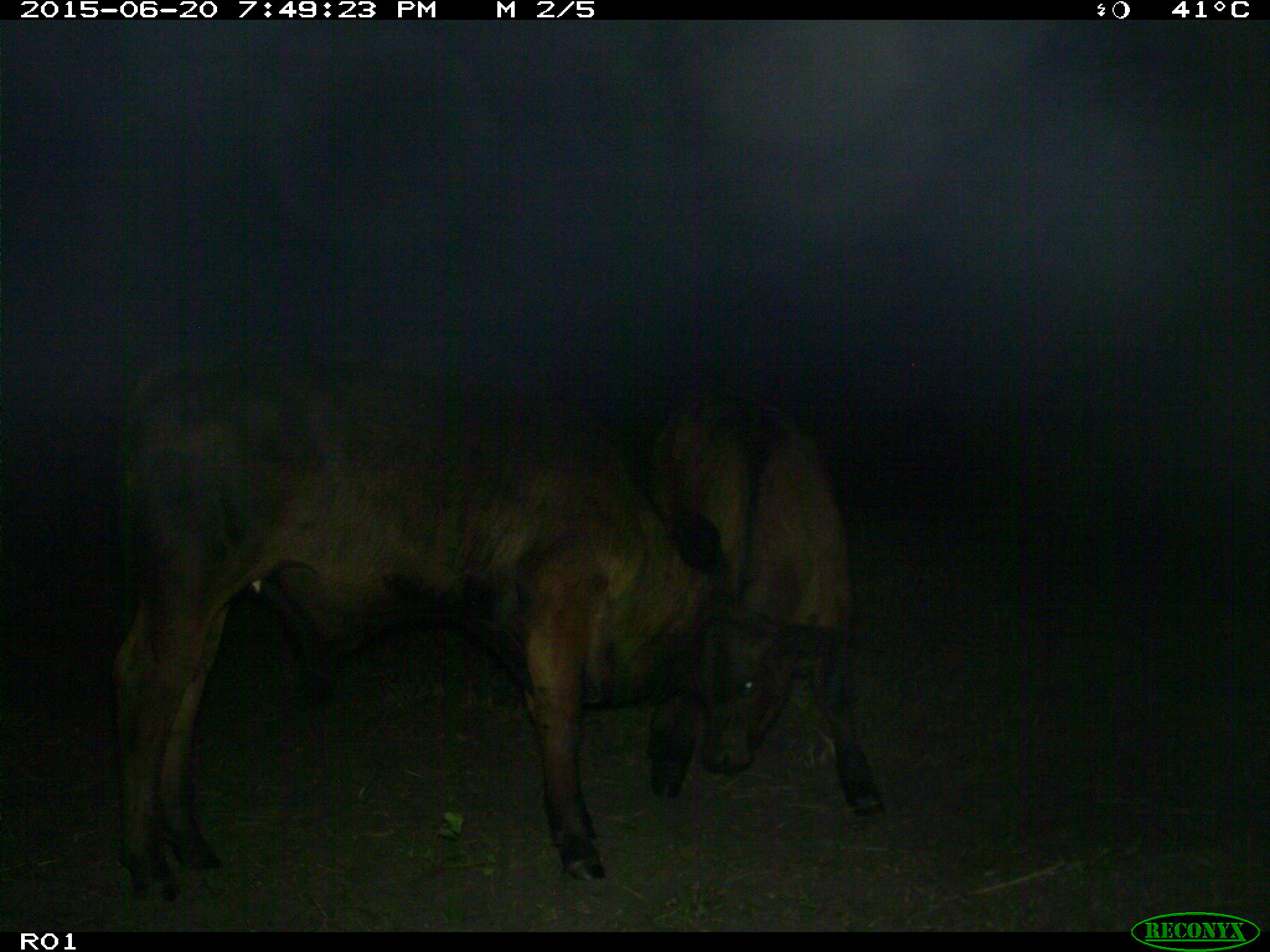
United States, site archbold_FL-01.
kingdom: Animalia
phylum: Chordata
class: Mammalia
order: Artiodactyla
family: Bovidae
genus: Bos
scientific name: Bos taurus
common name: domestic cow